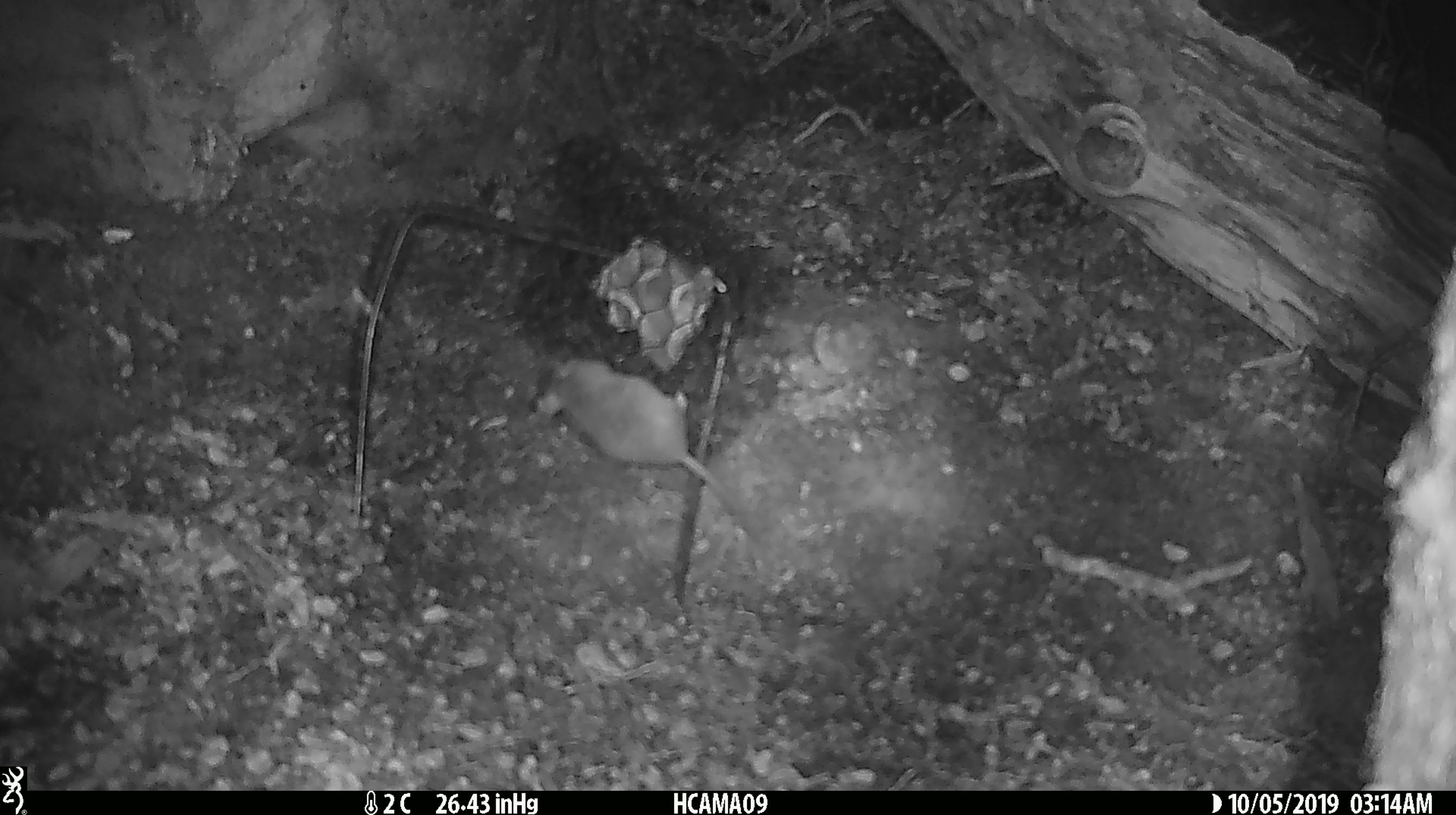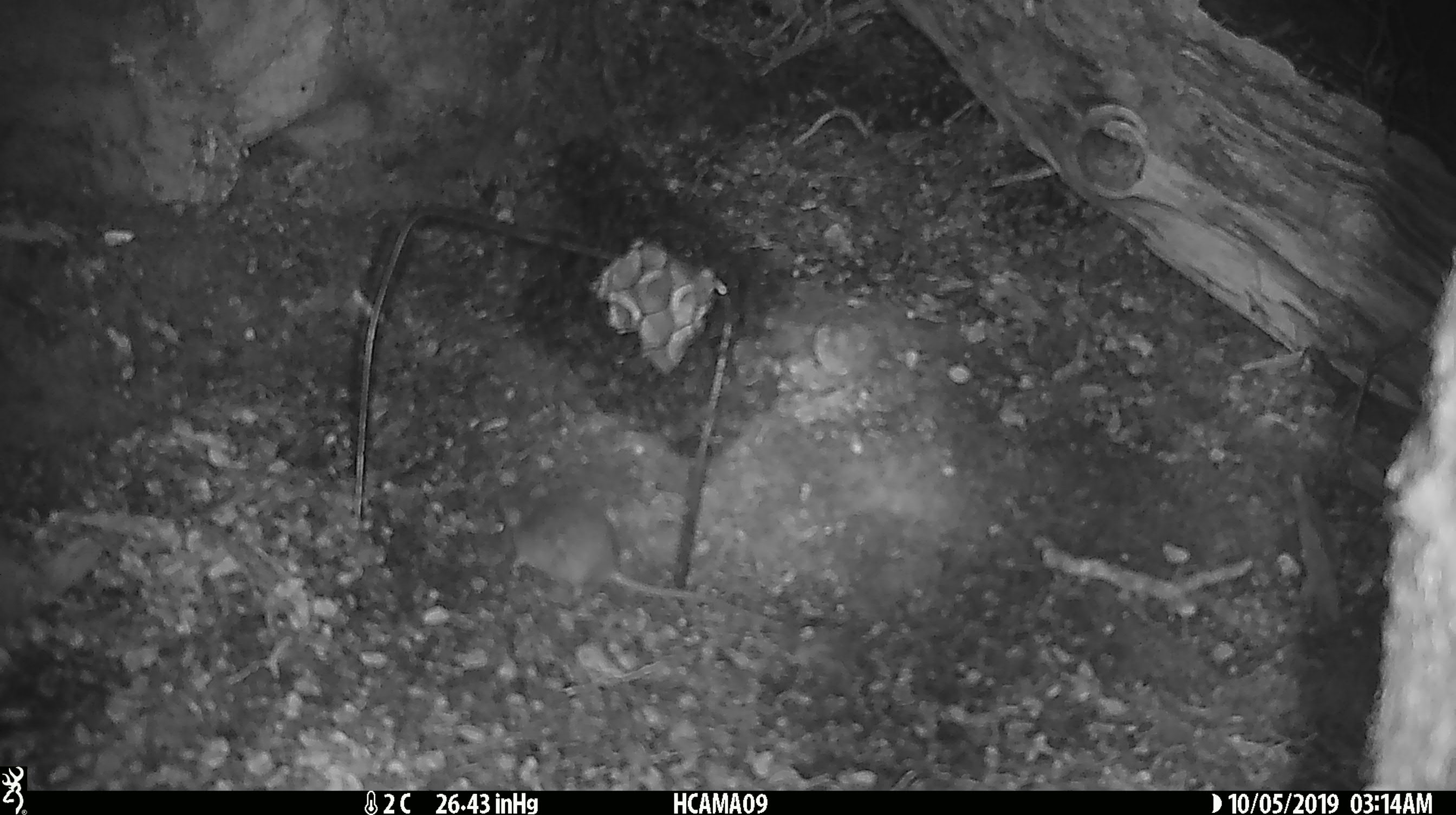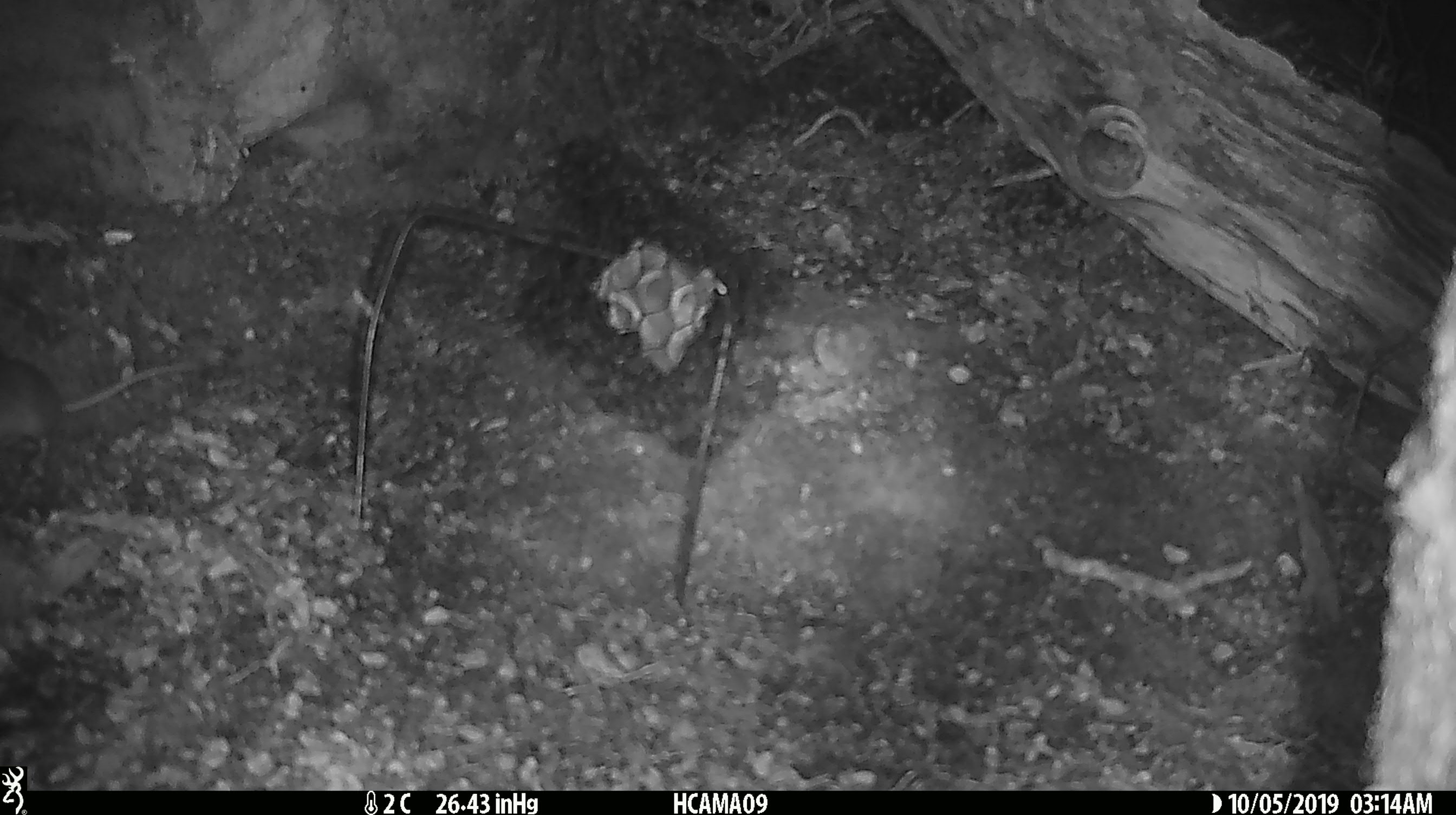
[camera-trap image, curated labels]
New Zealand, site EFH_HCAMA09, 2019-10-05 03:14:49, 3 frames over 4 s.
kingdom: Animalia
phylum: Chordata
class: Mammalia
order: Rodentia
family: Muridae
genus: Mus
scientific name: Mus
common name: mouse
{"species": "mouse (Mus)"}